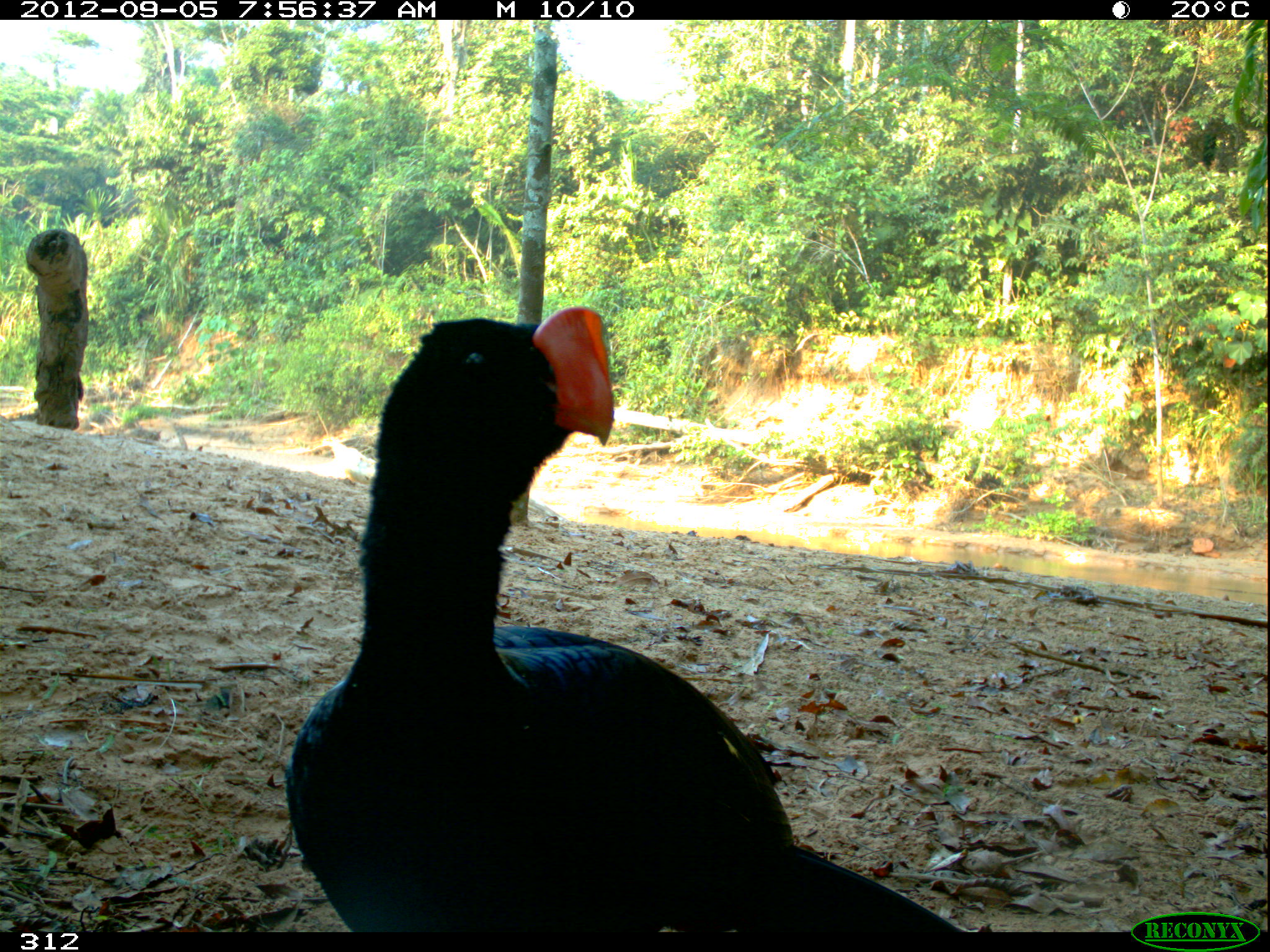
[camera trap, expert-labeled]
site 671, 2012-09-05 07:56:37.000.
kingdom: Animalia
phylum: Chordata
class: Aves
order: Galliformes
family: Cracidae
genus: Mitu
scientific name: Mitu tuberosum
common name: razor-billed curassow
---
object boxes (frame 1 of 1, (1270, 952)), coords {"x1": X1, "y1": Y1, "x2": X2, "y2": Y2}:
mitu tuberosum: {"x1": 280, "y1": 305, "x2": 965, "y2": 932}